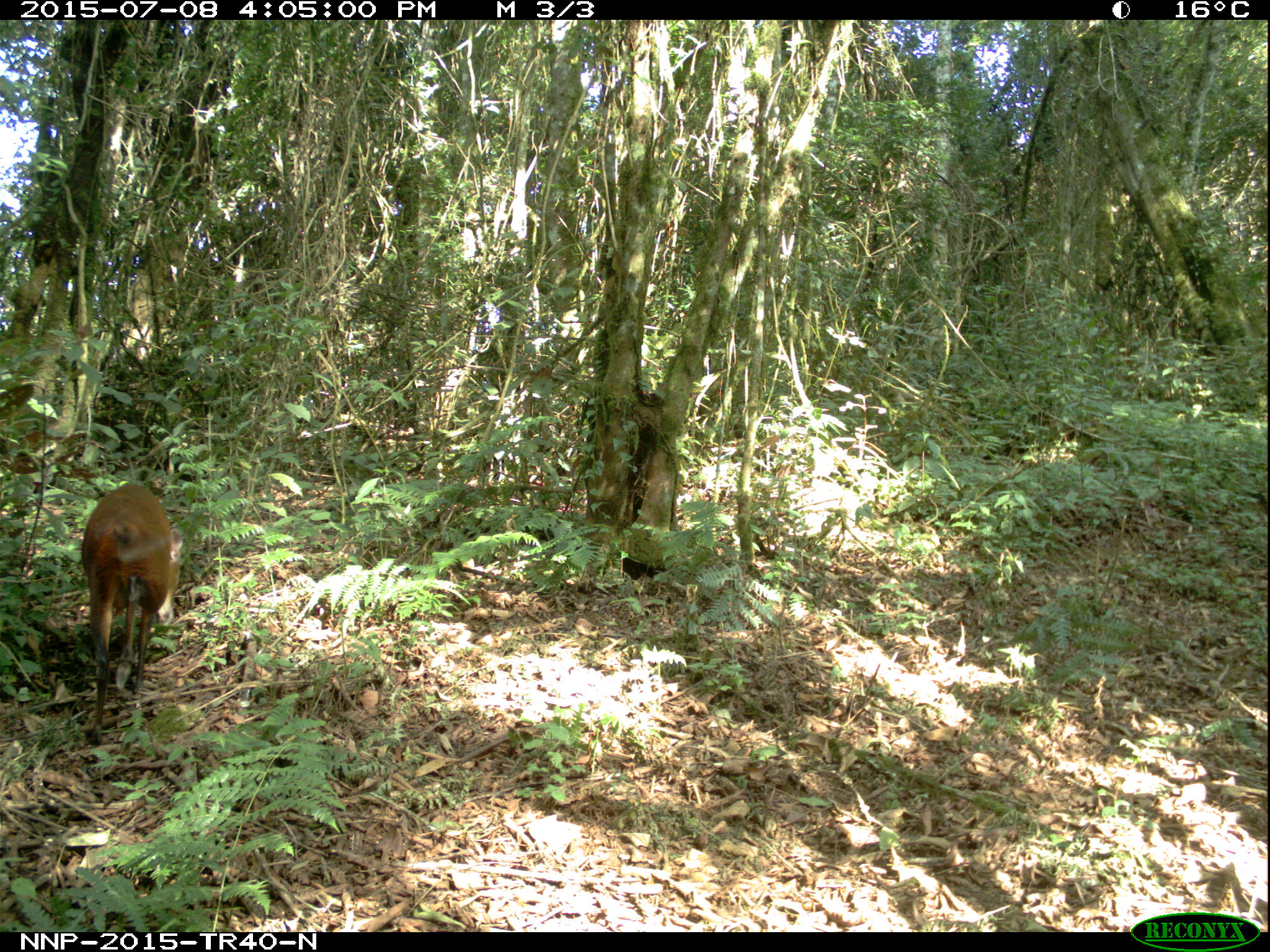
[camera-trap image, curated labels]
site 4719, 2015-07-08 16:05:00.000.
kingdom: Animalia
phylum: Chordata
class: Mammalia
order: Artiodactyla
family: Bovidae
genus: Cephalophus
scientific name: Cephalophus nigrifrons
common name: black-fronted duiker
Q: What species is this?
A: Cephalophus nigrifrons (black-fronted duiker).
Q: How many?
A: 1.